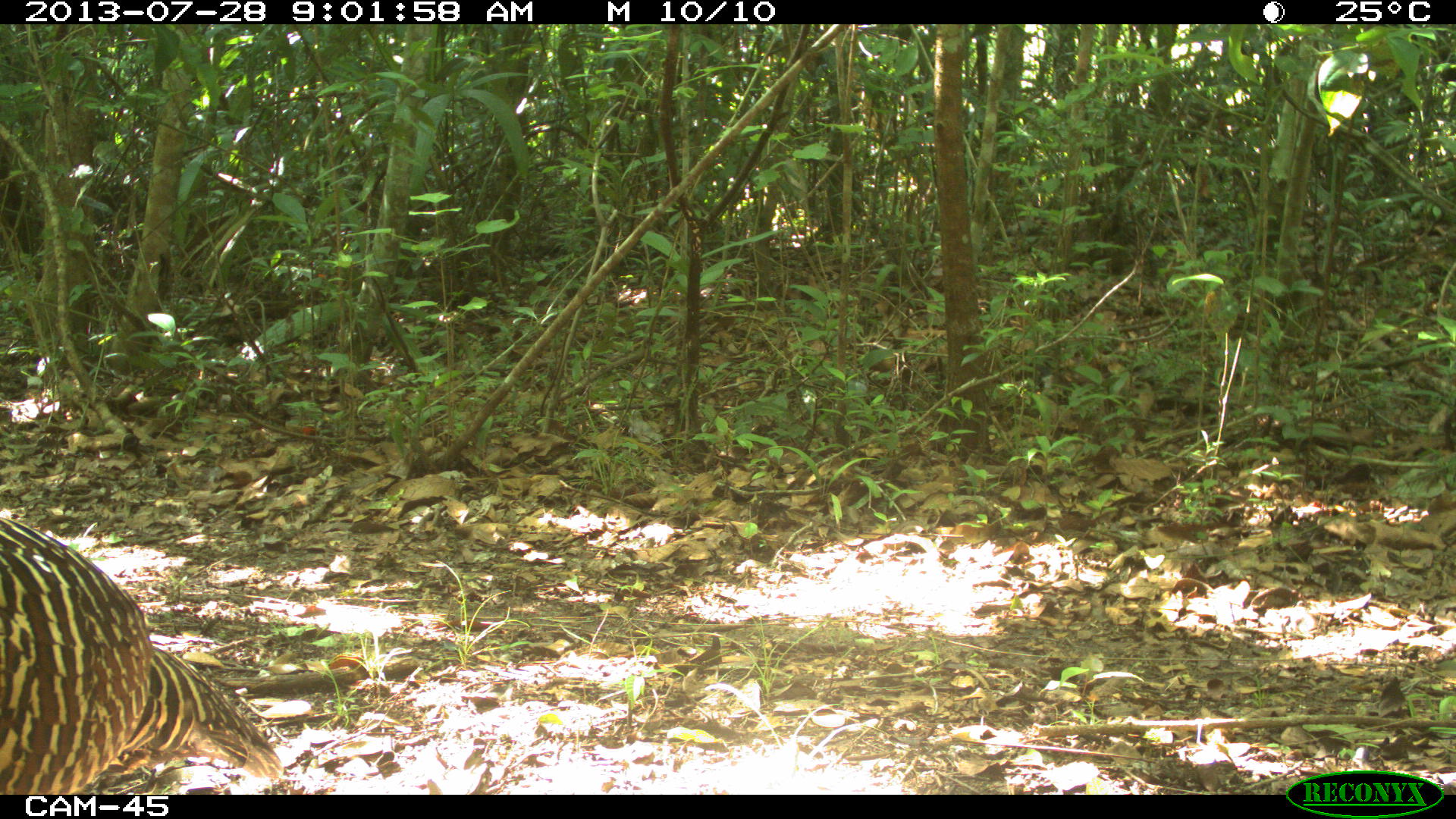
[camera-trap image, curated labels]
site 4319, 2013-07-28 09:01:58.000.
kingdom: Animalia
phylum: Chordata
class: Aves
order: Galliformes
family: Cracidae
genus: Crax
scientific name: Crax rubra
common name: great curassow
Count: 1.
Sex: female.